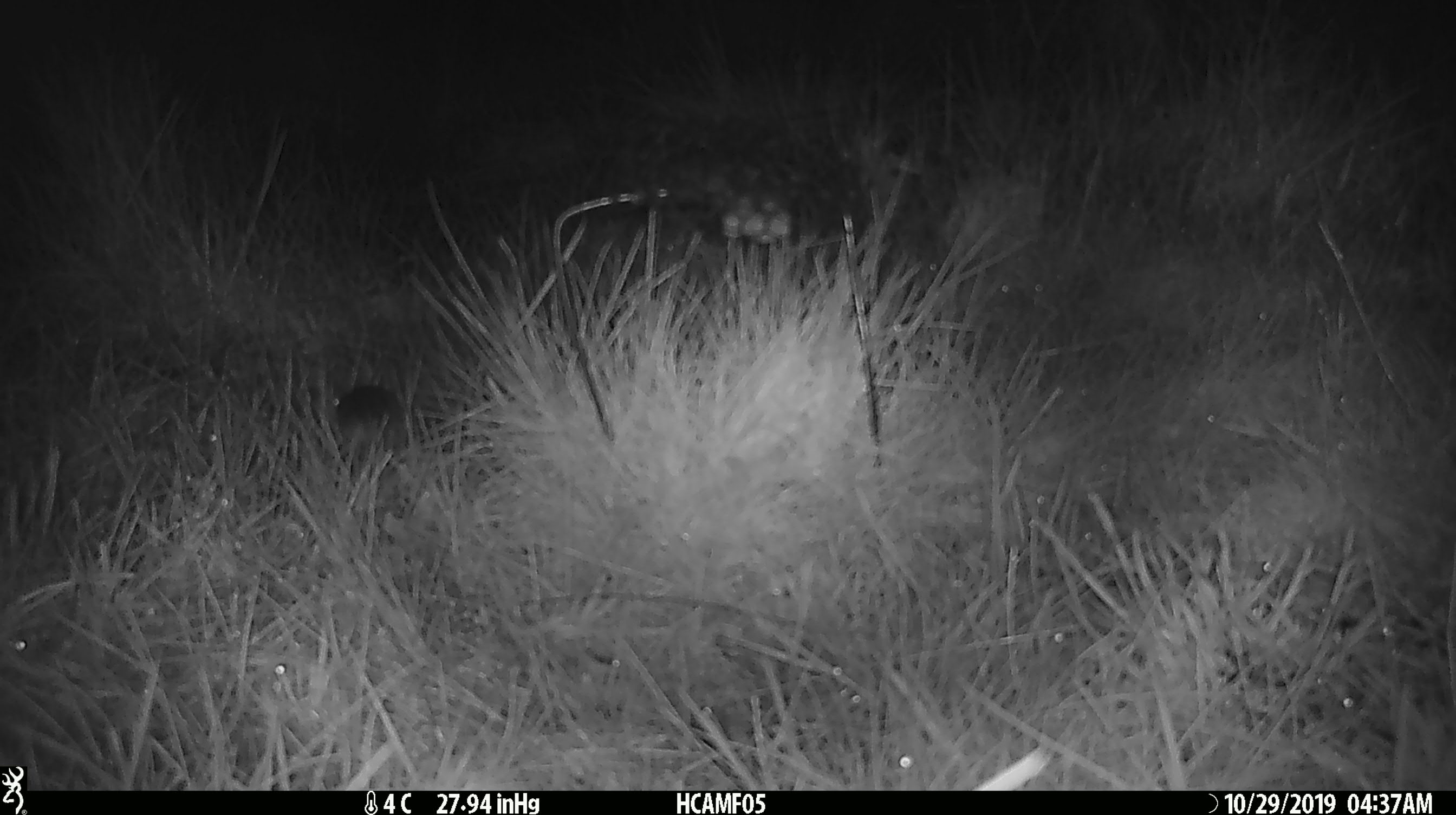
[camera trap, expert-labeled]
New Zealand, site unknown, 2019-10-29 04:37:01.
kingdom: Animalia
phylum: Chordata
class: Mammalia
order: Rodentia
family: Muridae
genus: Mus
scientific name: Mus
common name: mouse